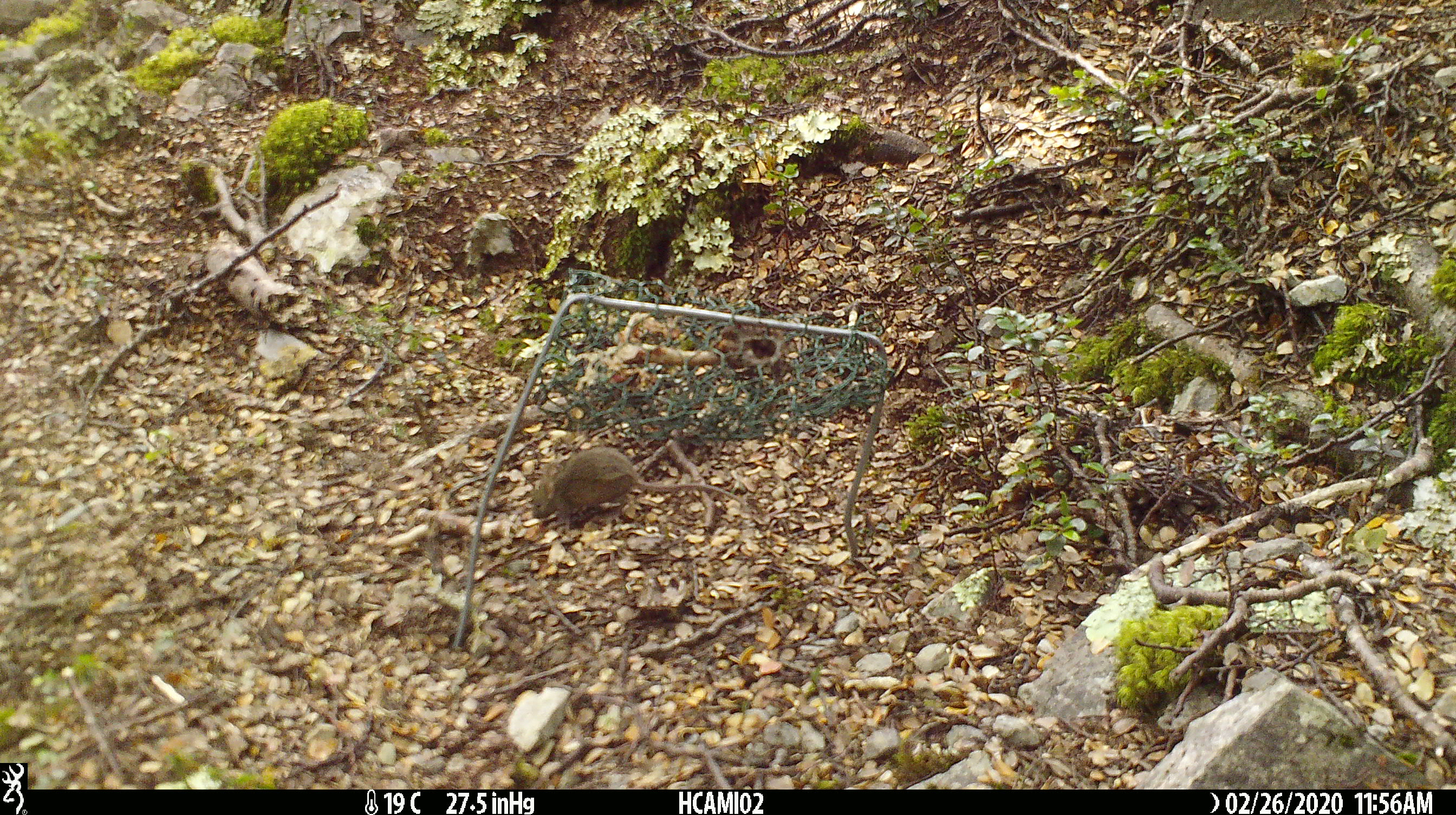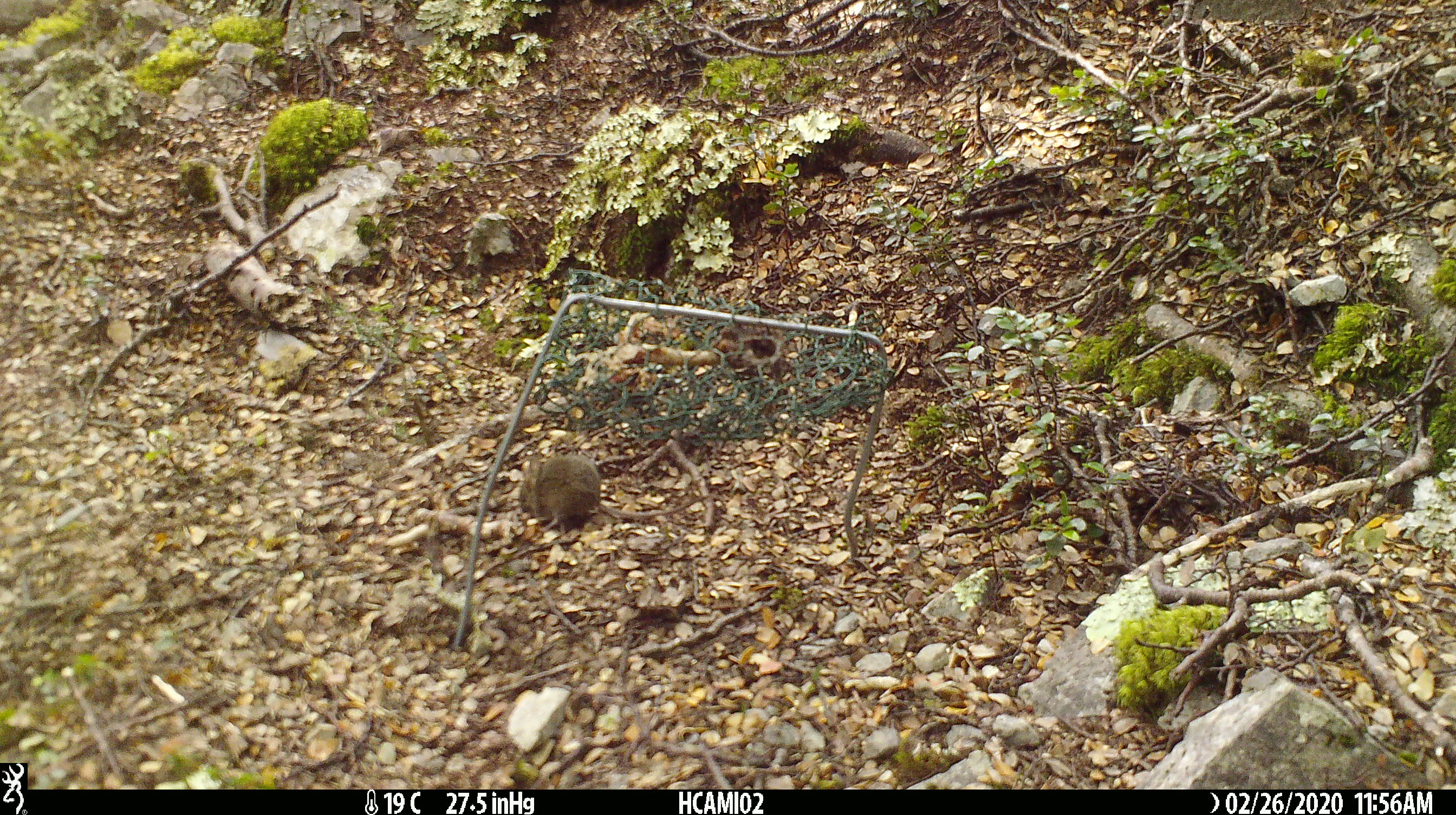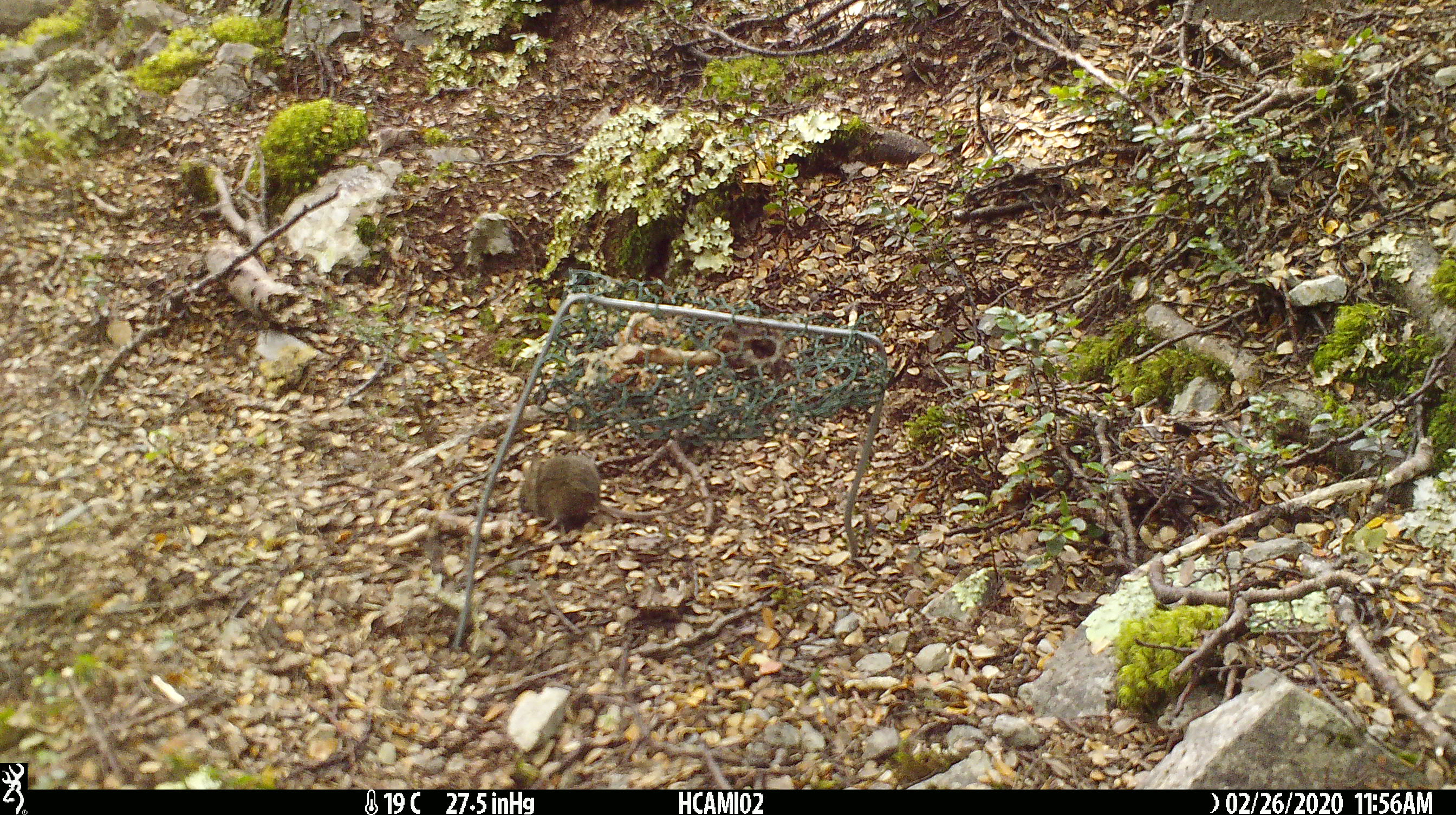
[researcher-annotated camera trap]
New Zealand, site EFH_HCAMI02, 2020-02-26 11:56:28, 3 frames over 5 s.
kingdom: Animalia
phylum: Chordata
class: Mammalia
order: Rodentia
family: Muridae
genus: Mus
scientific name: Mus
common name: mouse